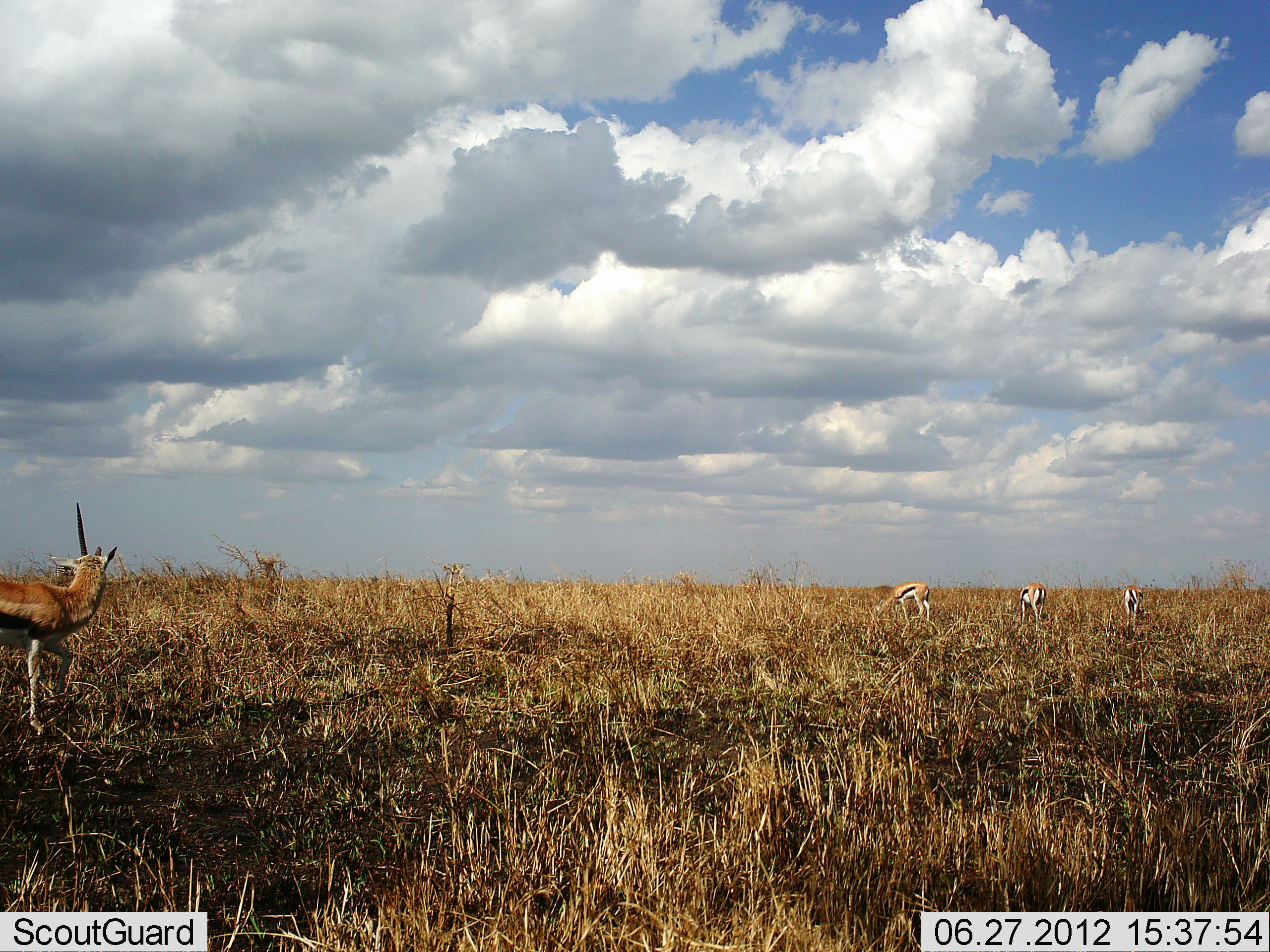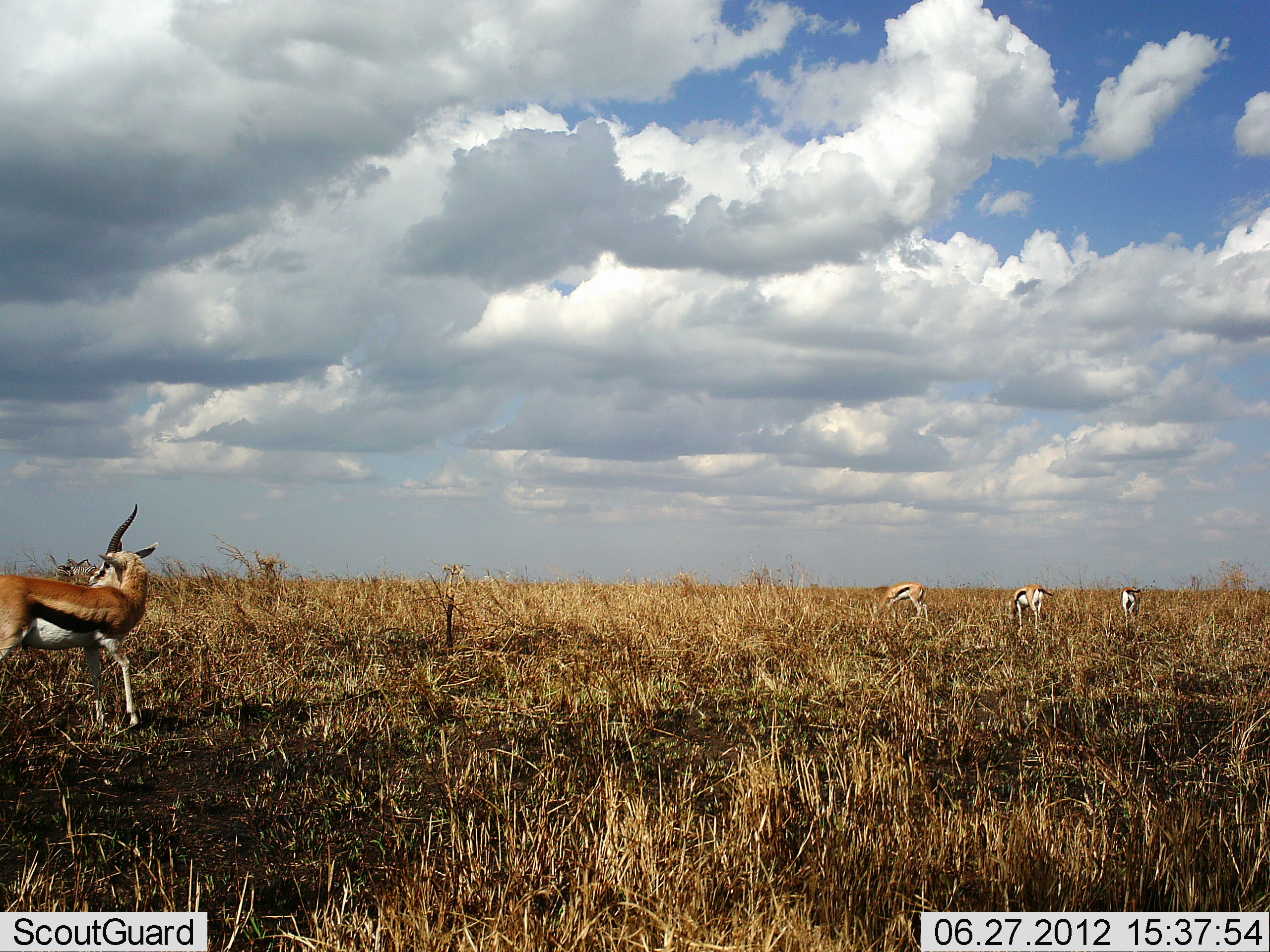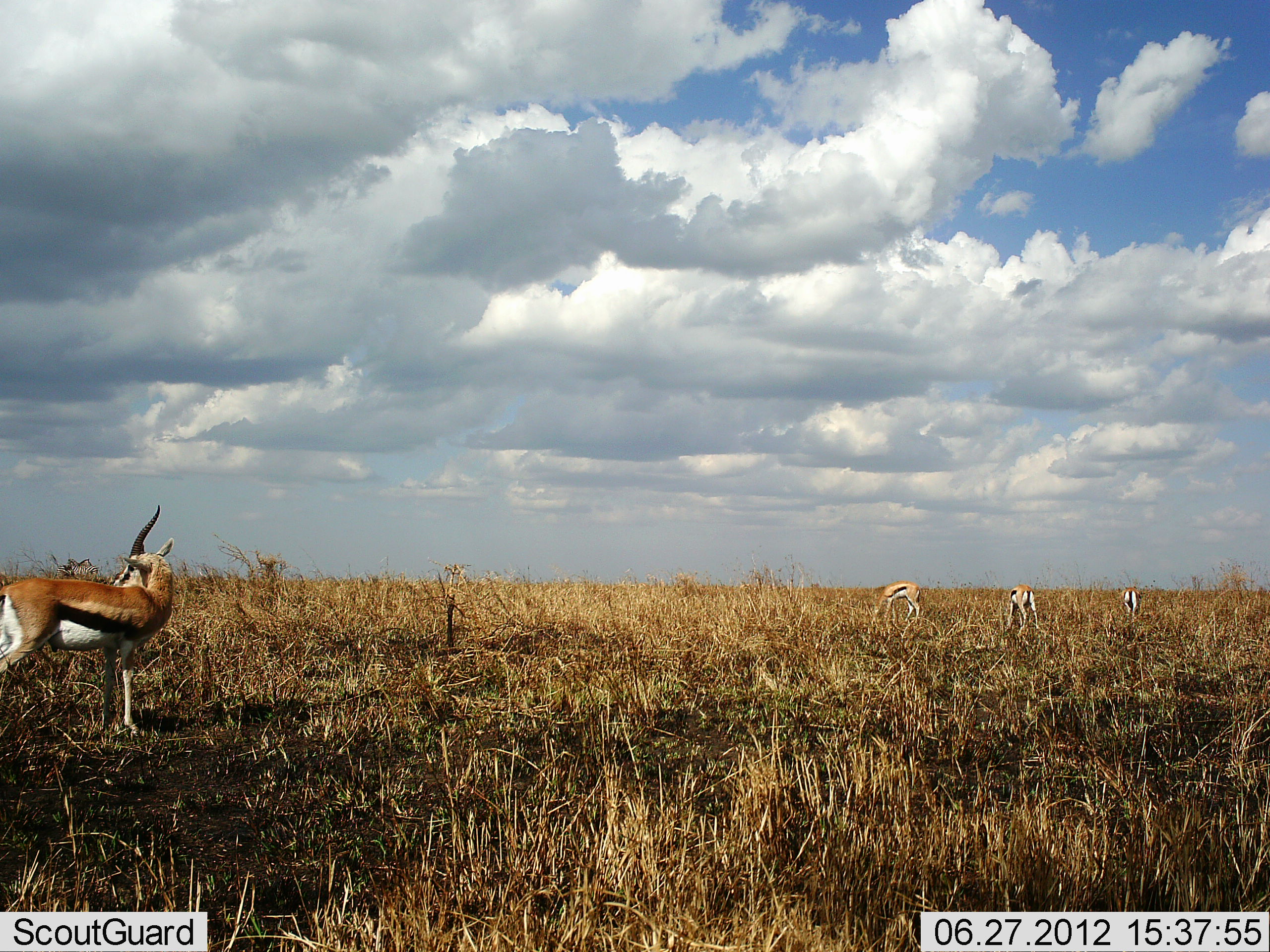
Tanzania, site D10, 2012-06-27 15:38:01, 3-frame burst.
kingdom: Animalia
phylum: Chordata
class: Mammalia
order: Artiodactyla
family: Bovidae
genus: Eudorcas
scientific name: Eudorcas thomsonii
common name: thomson's gazelle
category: gazellethomsons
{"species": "gazellethomsons (thomson's gazelle) (Eudorcas thomsonii)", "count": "4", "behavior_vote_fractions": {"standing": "70%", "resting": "0%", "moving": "20%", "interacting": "10%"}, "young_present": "0%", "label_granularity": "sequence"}